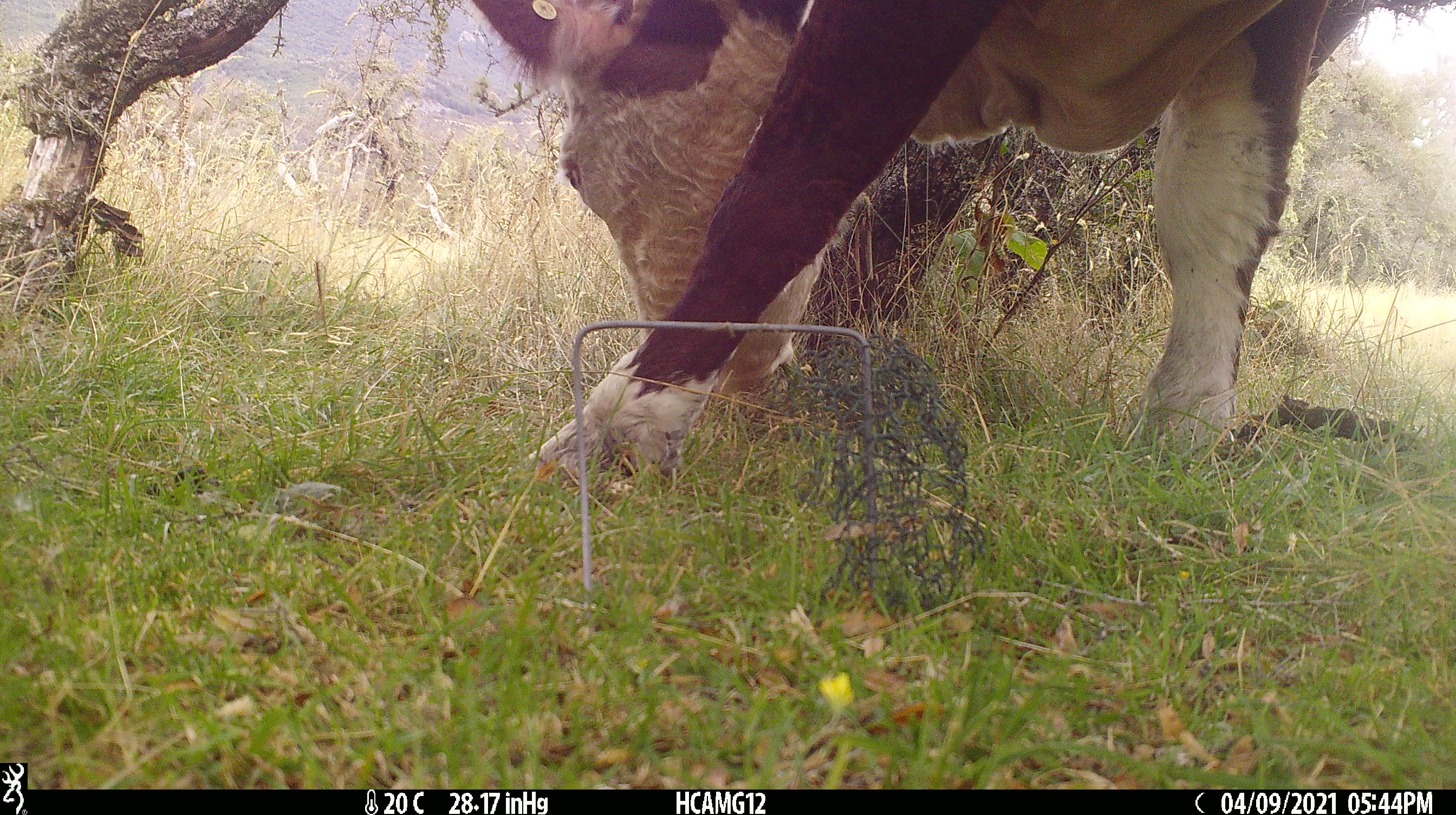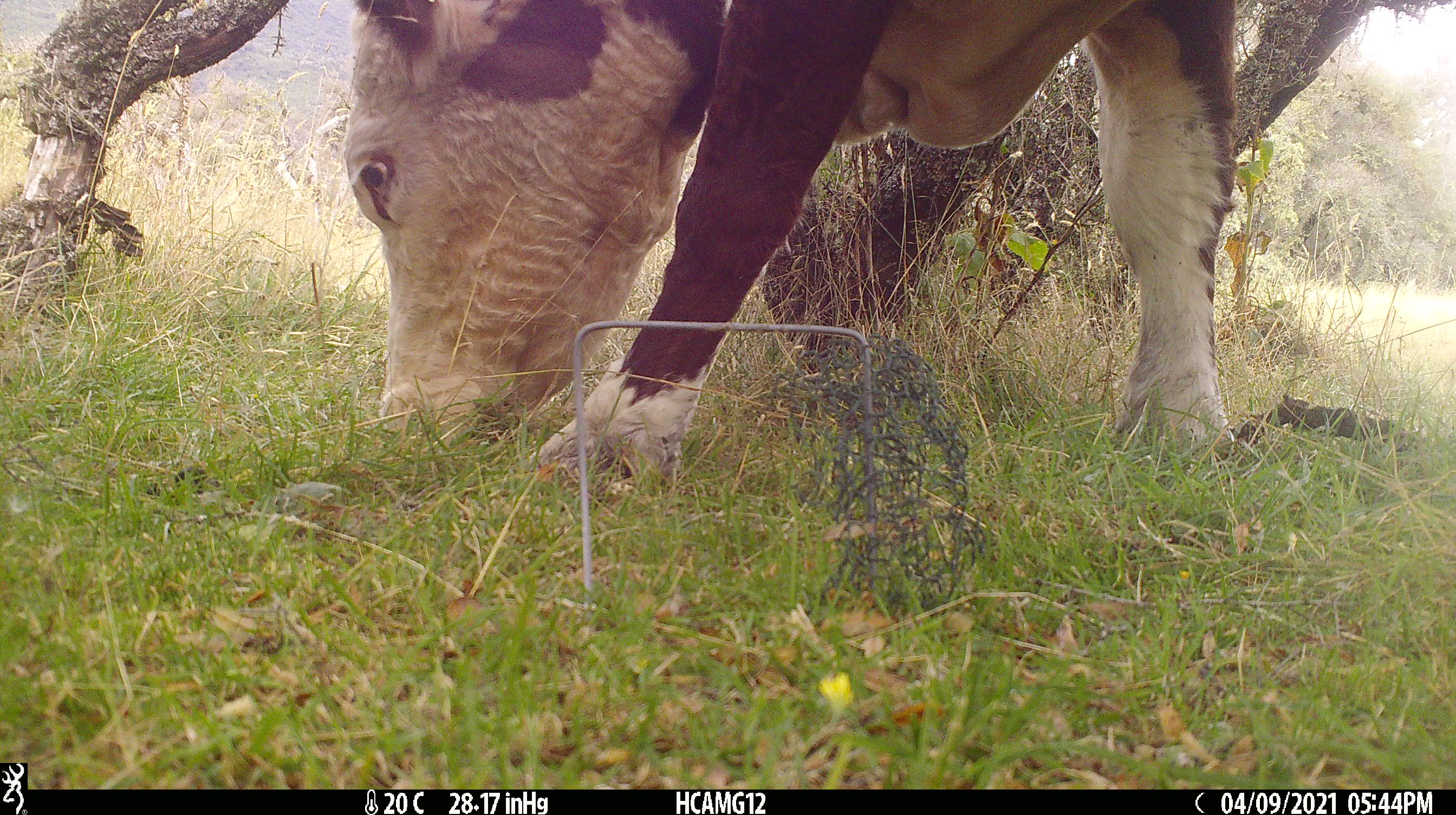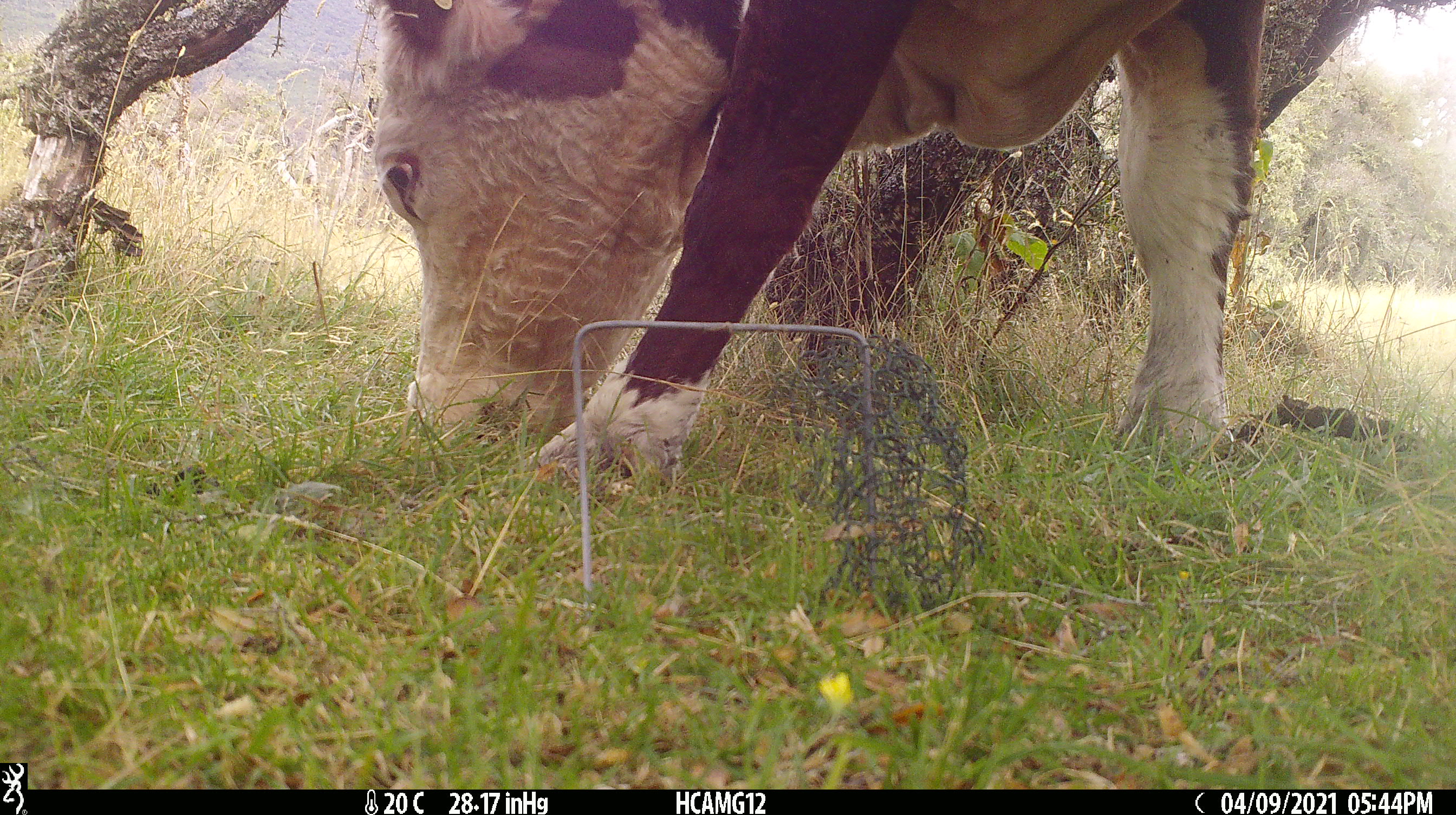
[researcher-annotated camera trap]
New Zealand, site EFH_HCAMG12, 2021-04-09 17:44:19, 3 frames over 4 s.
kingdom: Animalia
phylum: Chordata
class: Mammalia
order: Artiodactyla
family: Bovidae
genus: Bos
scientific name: Bos taurus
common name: domestic cow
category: cow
Cow (domestic cow) (Bos taurus).